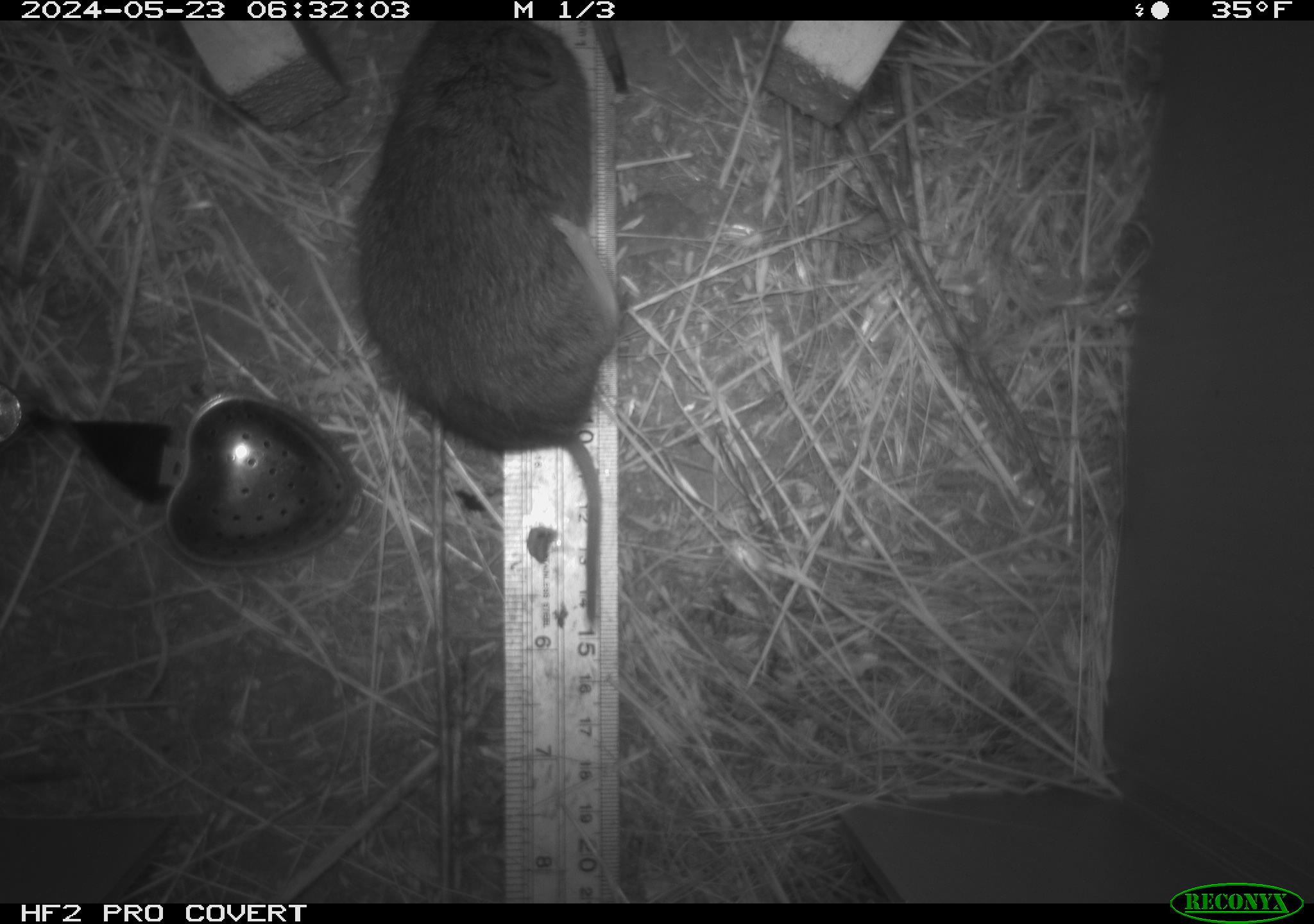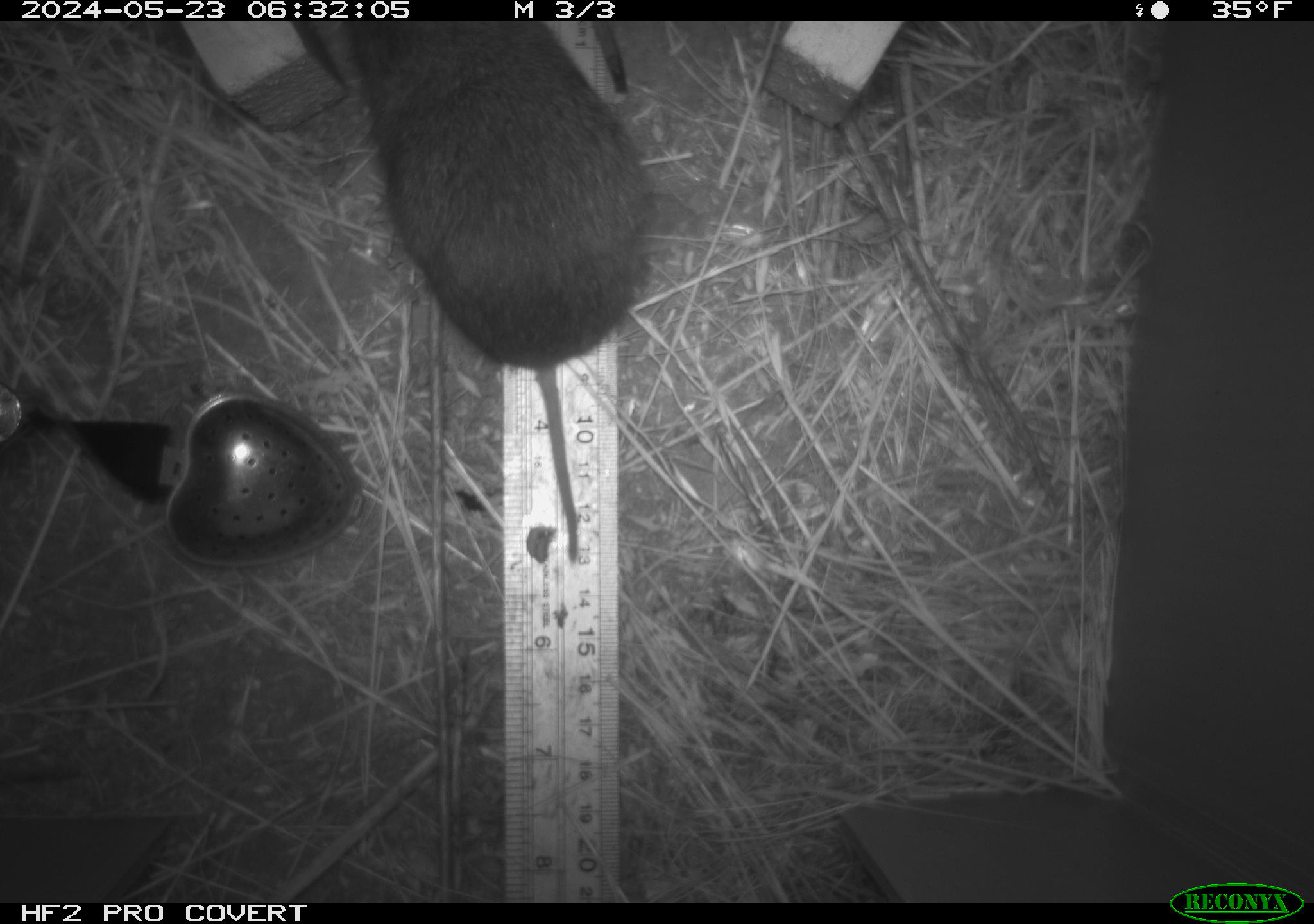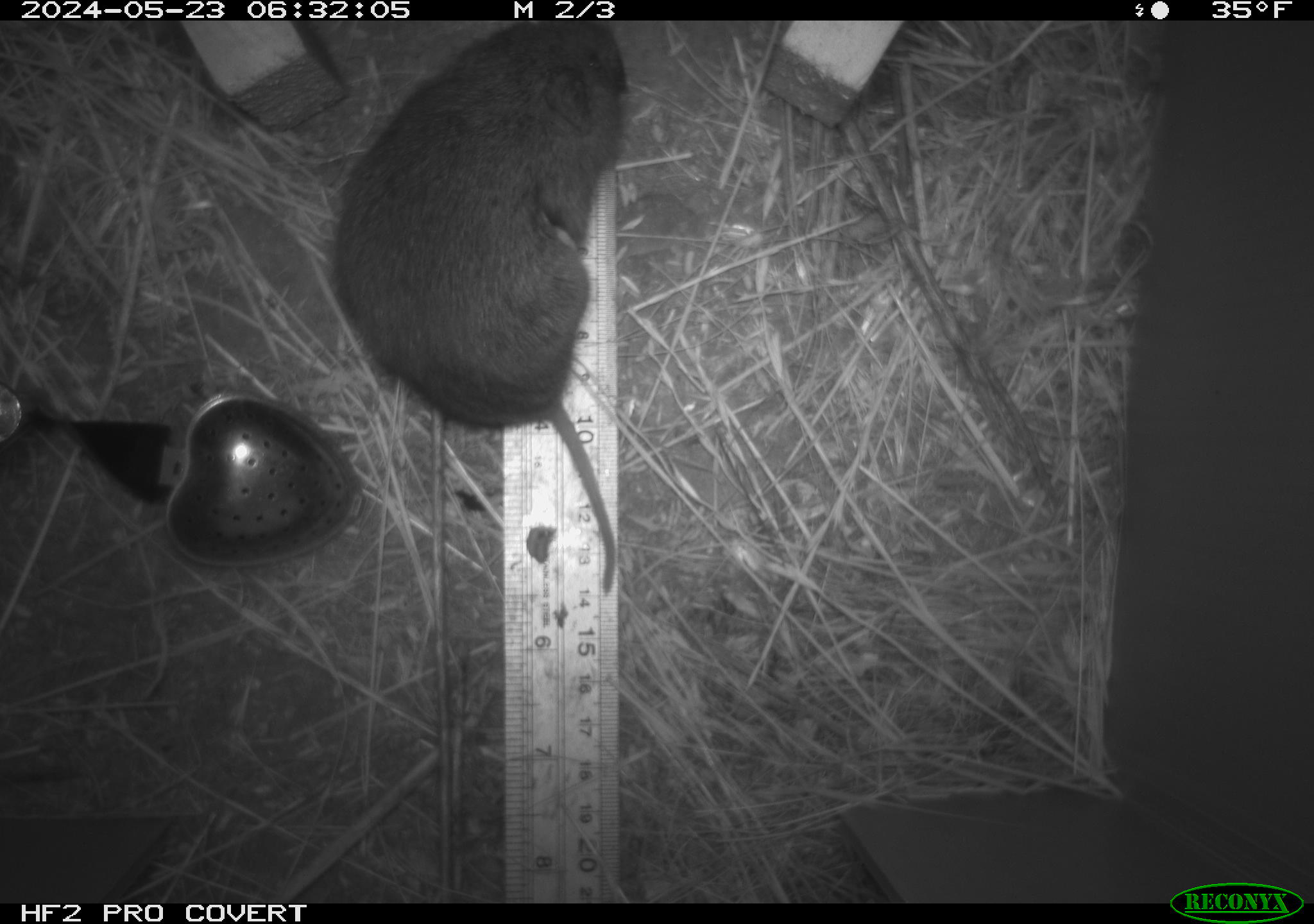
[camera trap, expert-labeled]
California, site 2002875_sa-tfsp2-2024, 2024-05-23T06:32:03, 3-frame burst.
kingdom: Animalia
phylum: Chordata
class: Mammalia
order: Rodentia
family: Cricetidae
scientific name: Arvicolinae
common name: voles, lemmings, and muskrats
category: arvicolinae subfamily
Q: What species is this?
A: Arvicolinae subfamily (voles, lemmings, and muskrats) (Arvicolinae).